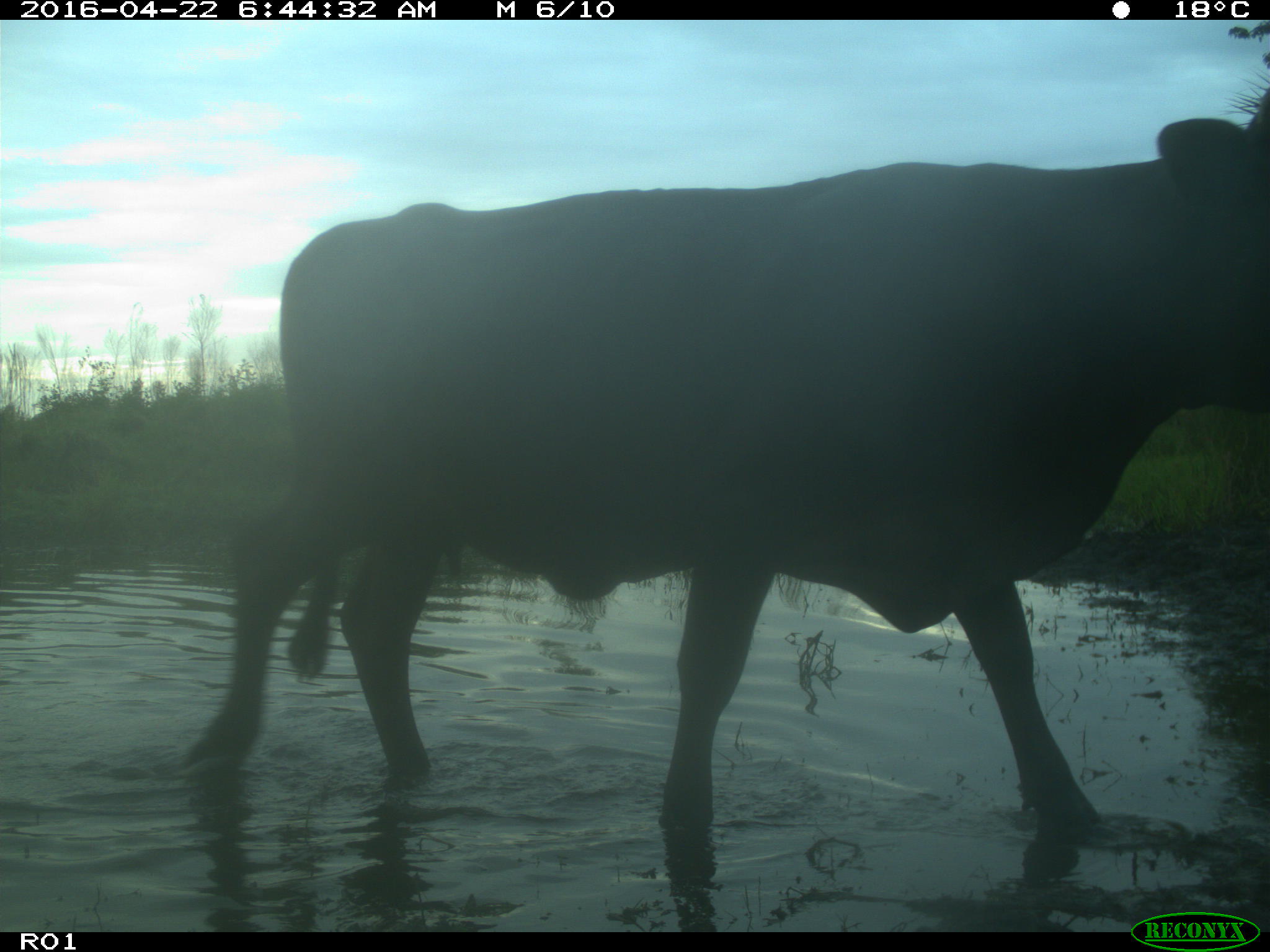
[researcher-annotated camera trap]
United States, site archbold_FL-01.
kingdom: Animalia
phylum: Chordata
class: Mammalia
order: Artiodactyla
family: Bovidae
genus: Bos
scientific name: Bos taurus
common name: domestic cow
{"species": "Bos taurus (domestic cow)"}